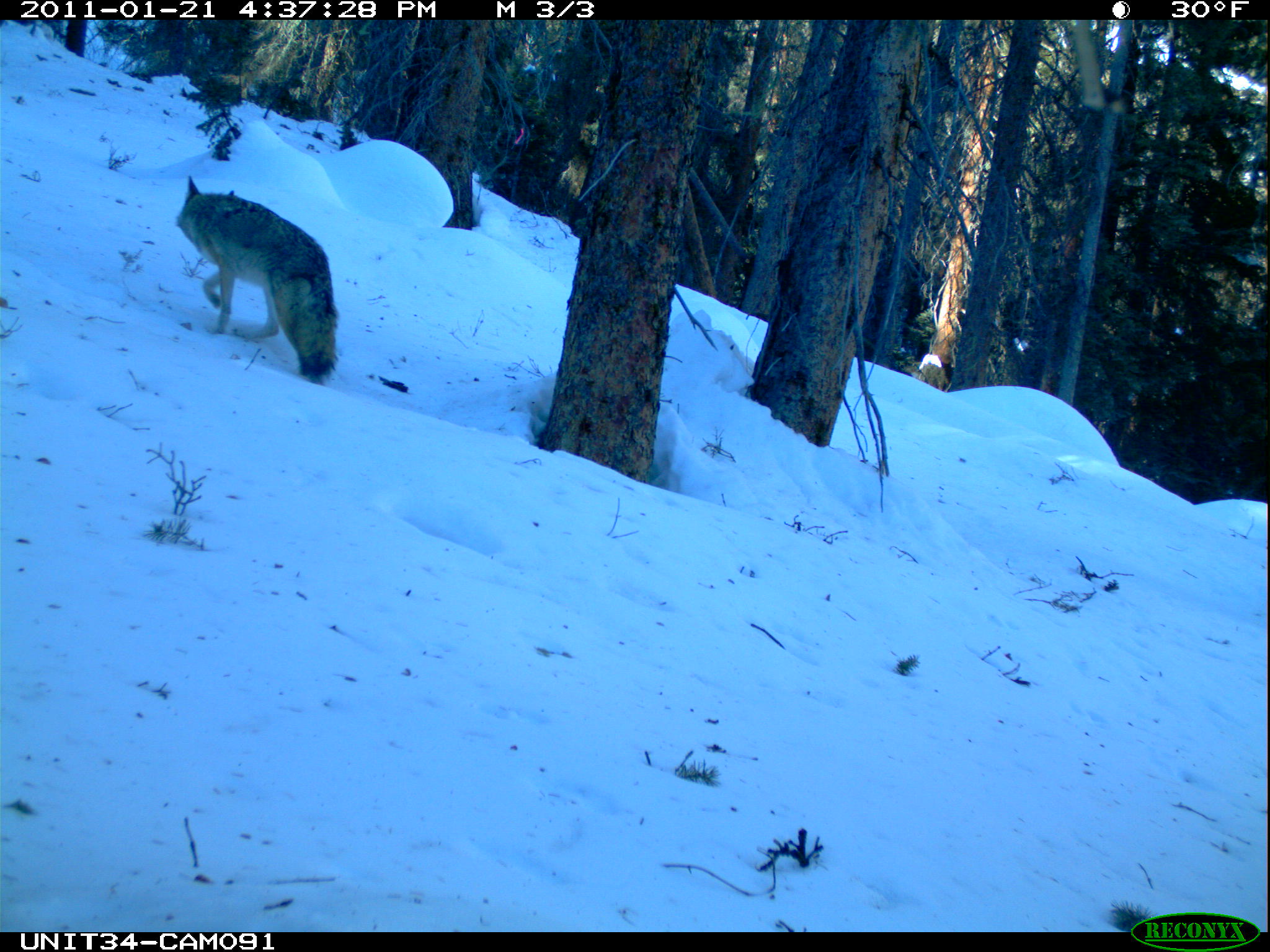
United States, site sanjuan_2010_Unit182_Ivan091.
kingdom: Animalia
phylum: Chordata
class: Mammalia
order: Carnivora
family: Canidae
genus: Canis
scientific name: Canis latrans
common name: coyote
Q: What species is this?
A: Canis latrans (coyote).